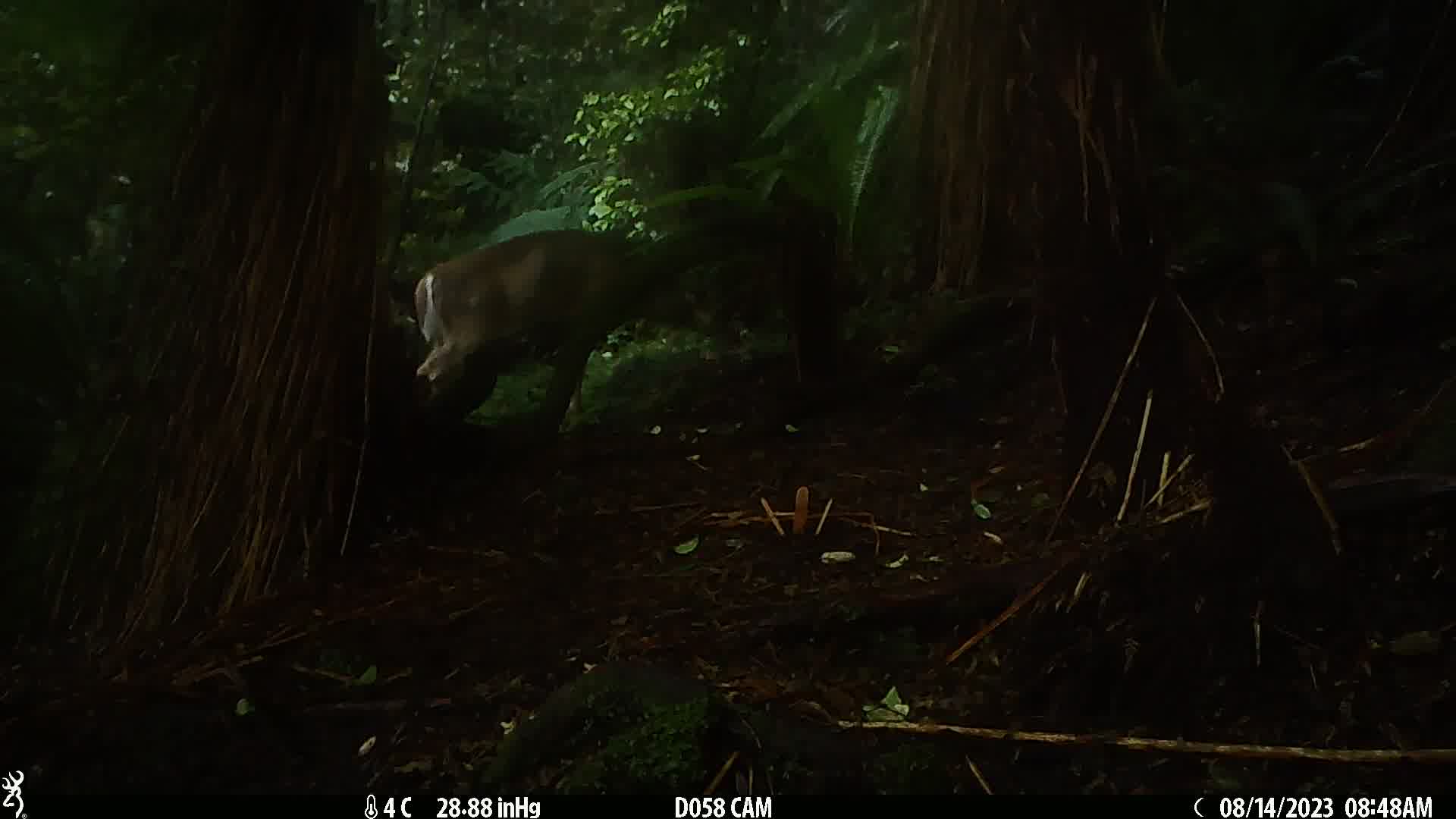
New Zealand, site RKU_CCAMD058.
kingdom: Animalia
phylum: Chordata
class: Mammalia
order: Artiodactyla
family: Cervidae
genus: Odocoileus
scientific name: Odocoileus virginianus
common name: white-tailed deer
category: white tailed deer